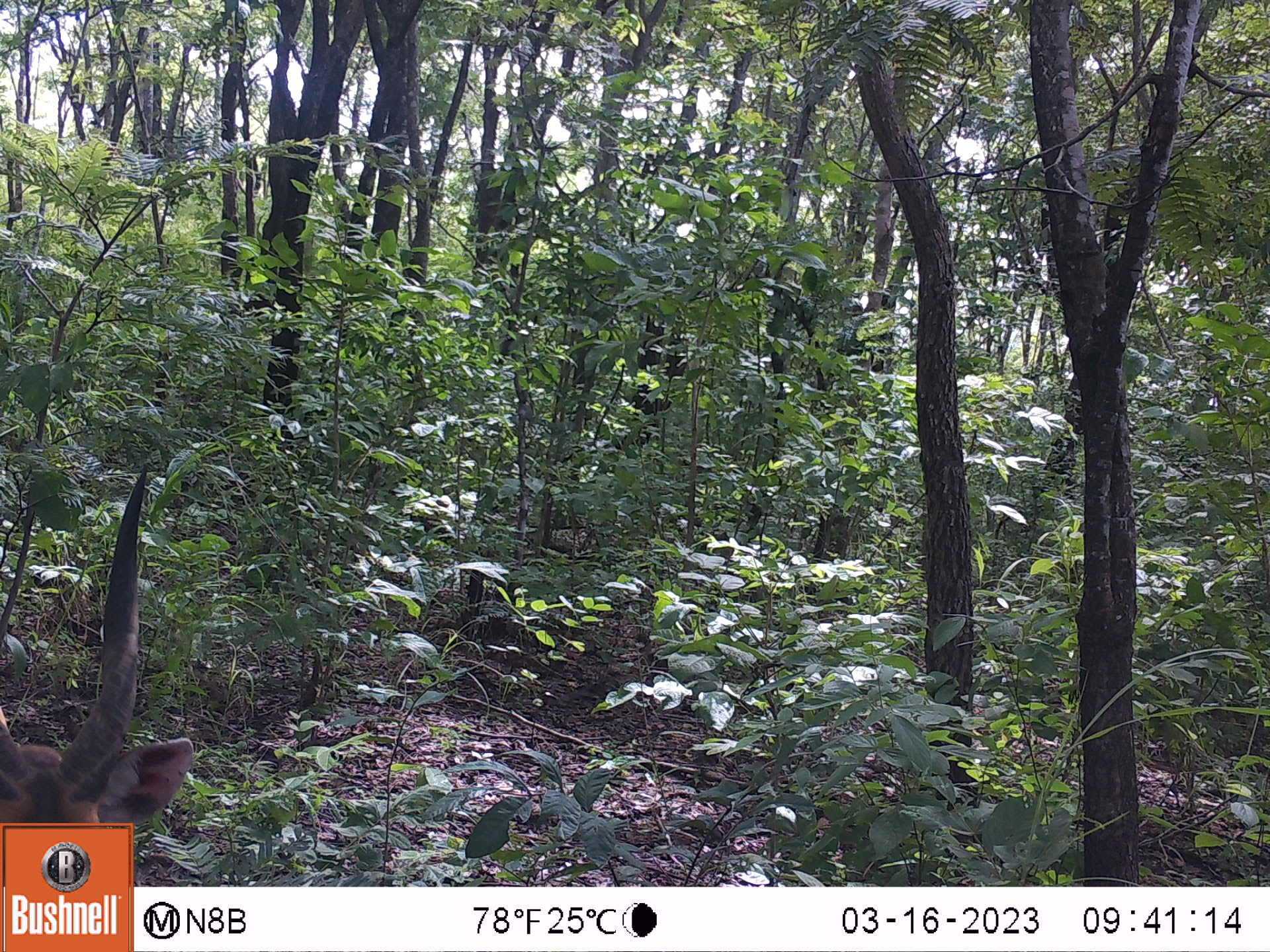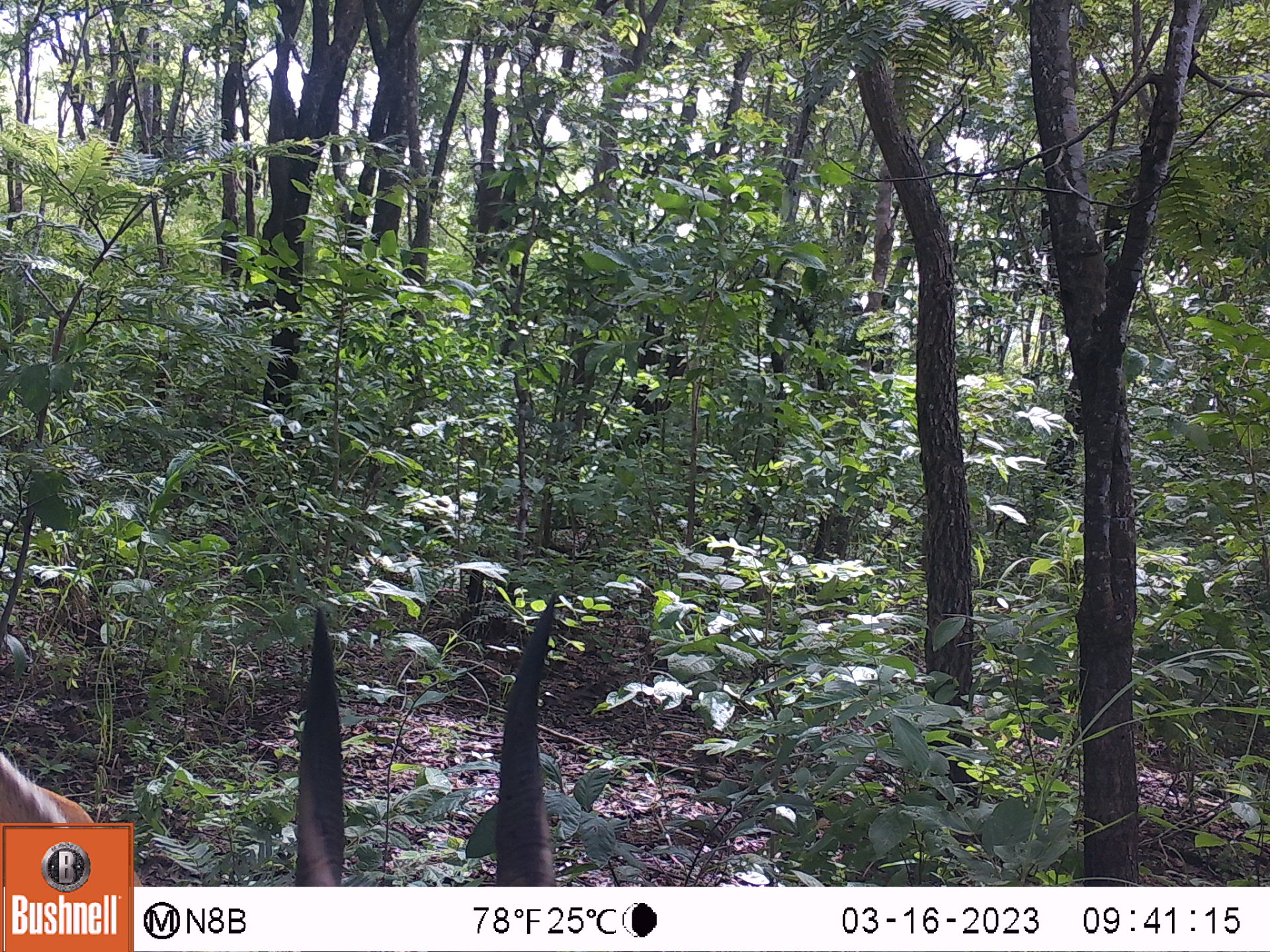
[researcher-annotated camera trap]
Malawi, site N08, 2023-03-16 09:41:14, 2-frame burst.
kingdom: Animalia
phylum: Chordata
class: Mammalia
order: Artiodactyla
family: Bovidae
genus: Tragelaphus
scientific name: Tragelaphus sylvaticus sylvaticus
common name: cape bushbuck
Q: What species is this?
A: Cape bushbuck (Tragelaphus sylvaticus sylvaticus).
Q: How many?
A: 1.